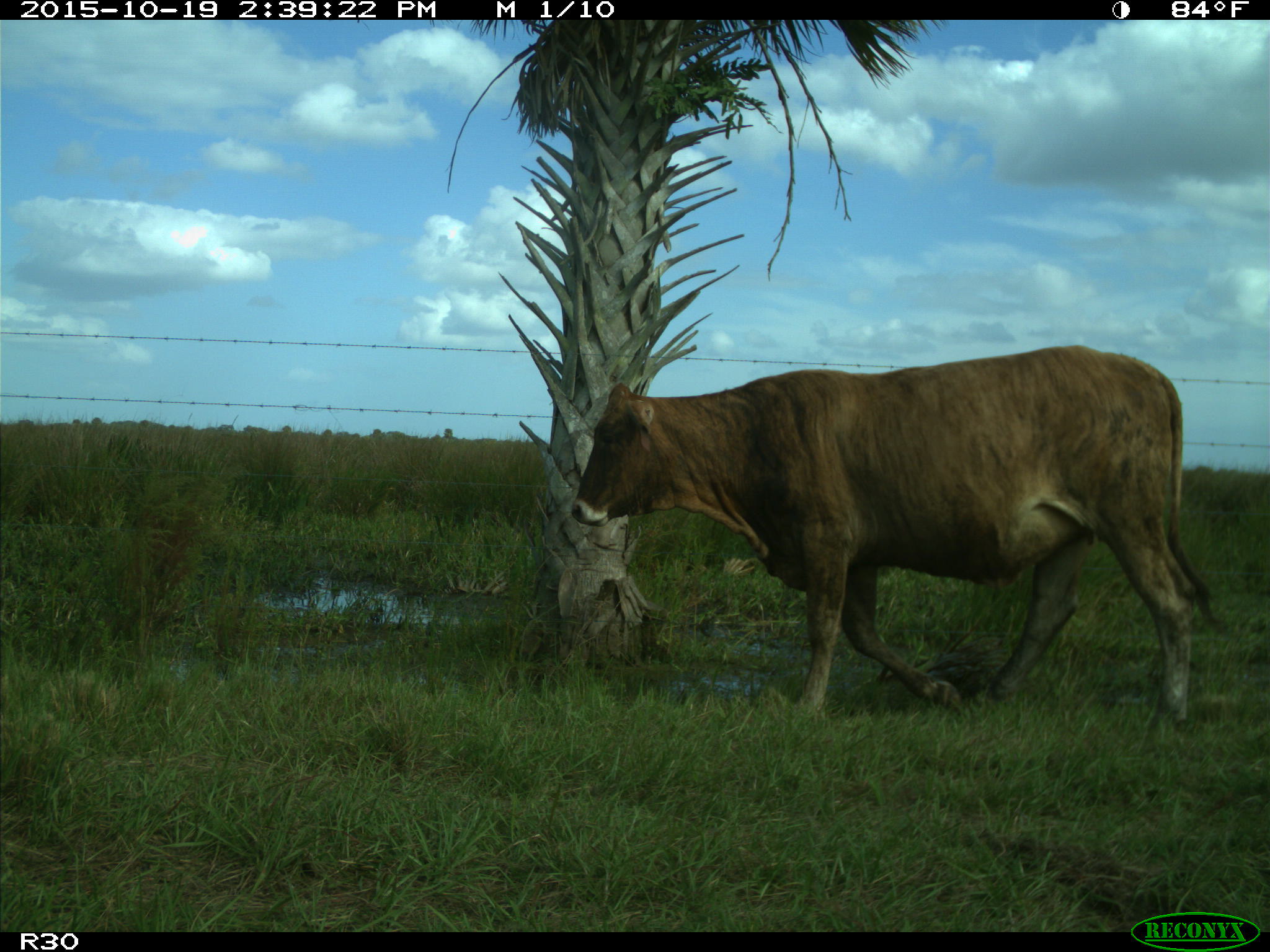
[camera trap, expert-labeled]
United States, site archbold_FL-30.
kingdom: Animalia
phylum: Chordata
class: Mammalia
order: Artiodactyla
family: Bovidae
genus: Bos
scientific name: Bos taurus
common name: domestic cow